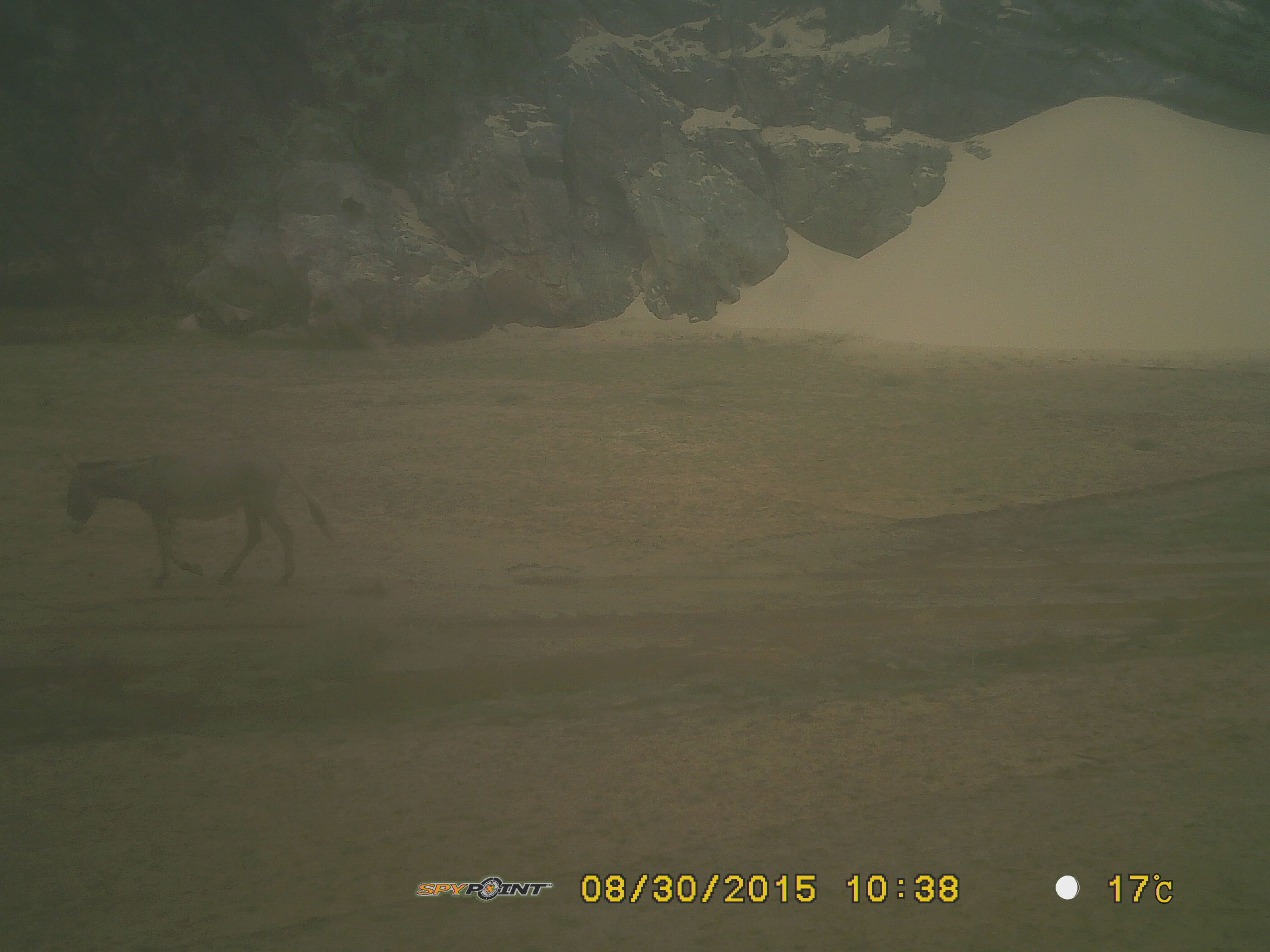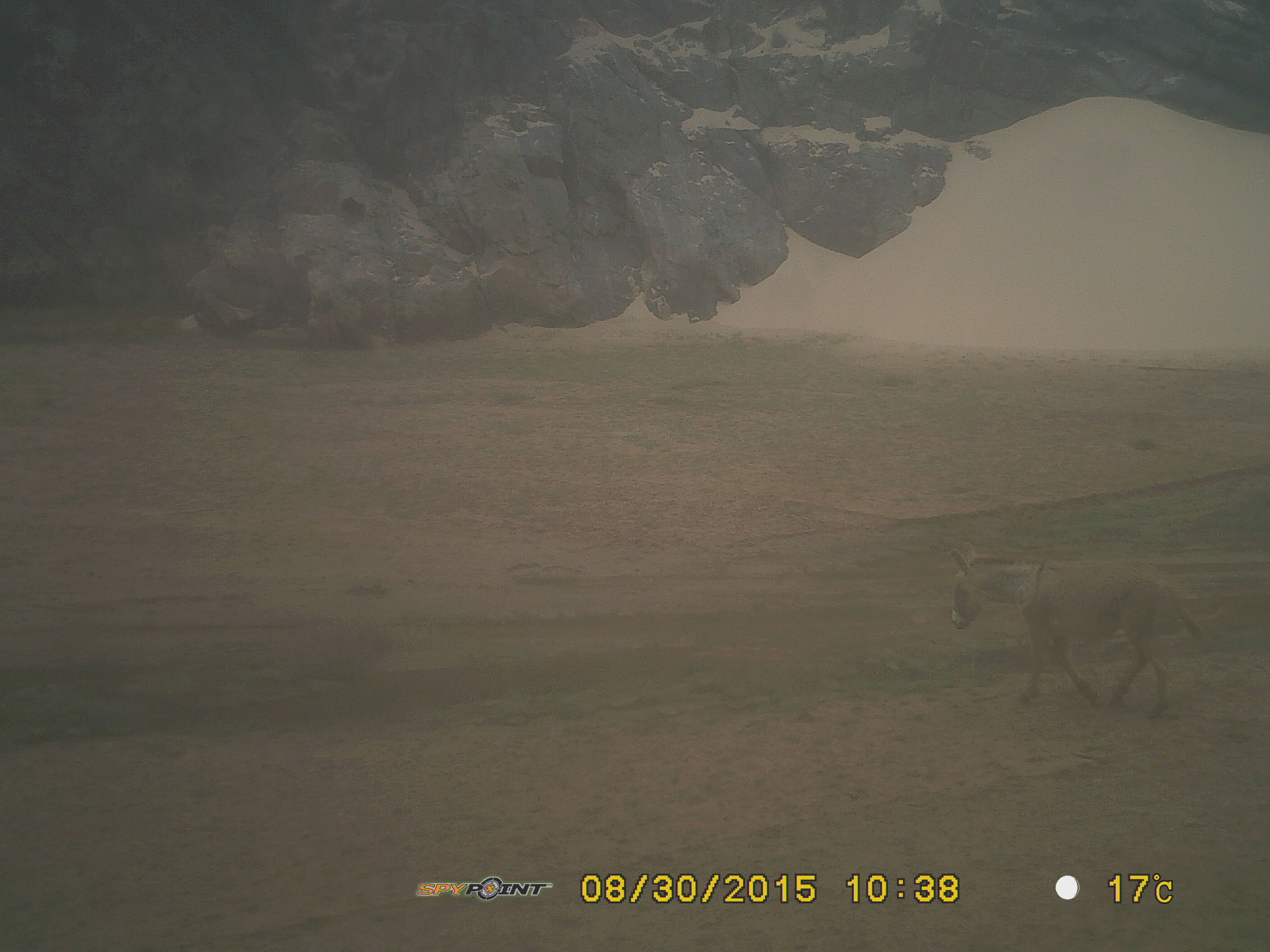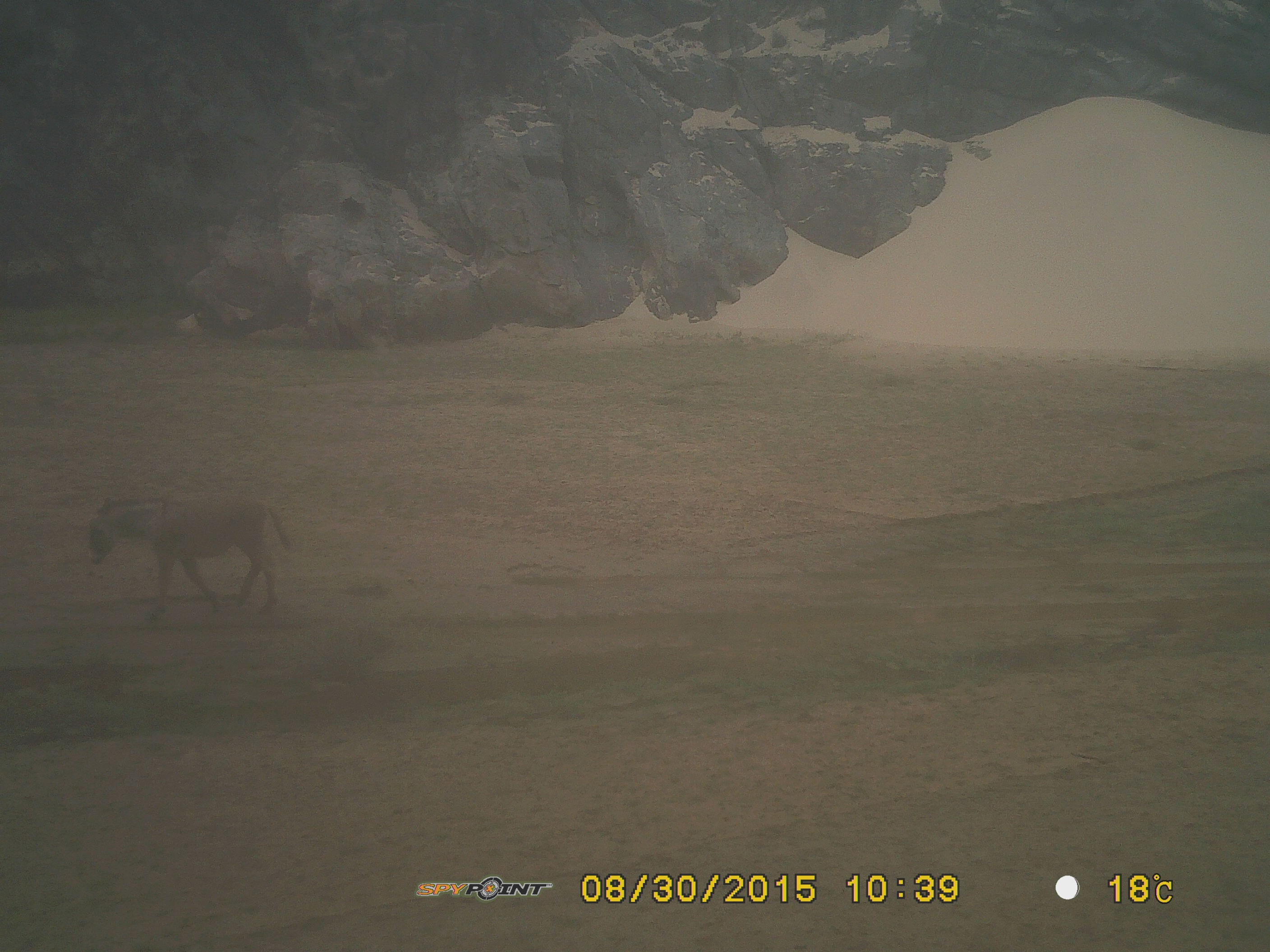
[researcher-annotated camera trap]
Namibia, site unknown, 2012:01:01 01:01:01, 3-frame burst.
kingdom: Animalia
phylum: Chordata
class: Mammalia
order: Perissodactyla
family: Equidae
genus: Equus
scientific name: Equus asinus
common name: donkey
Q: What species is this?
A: Equus asinus (donkey).